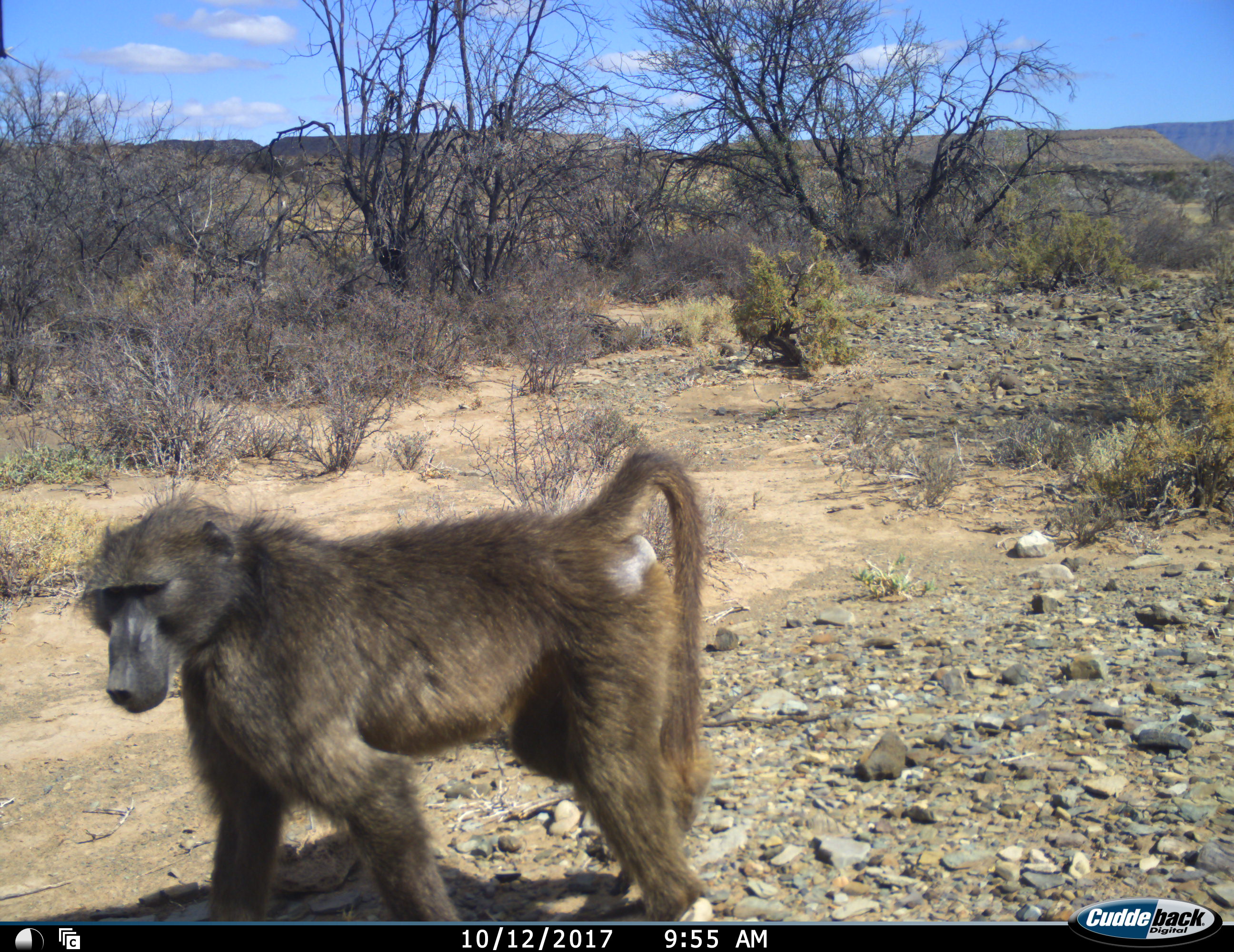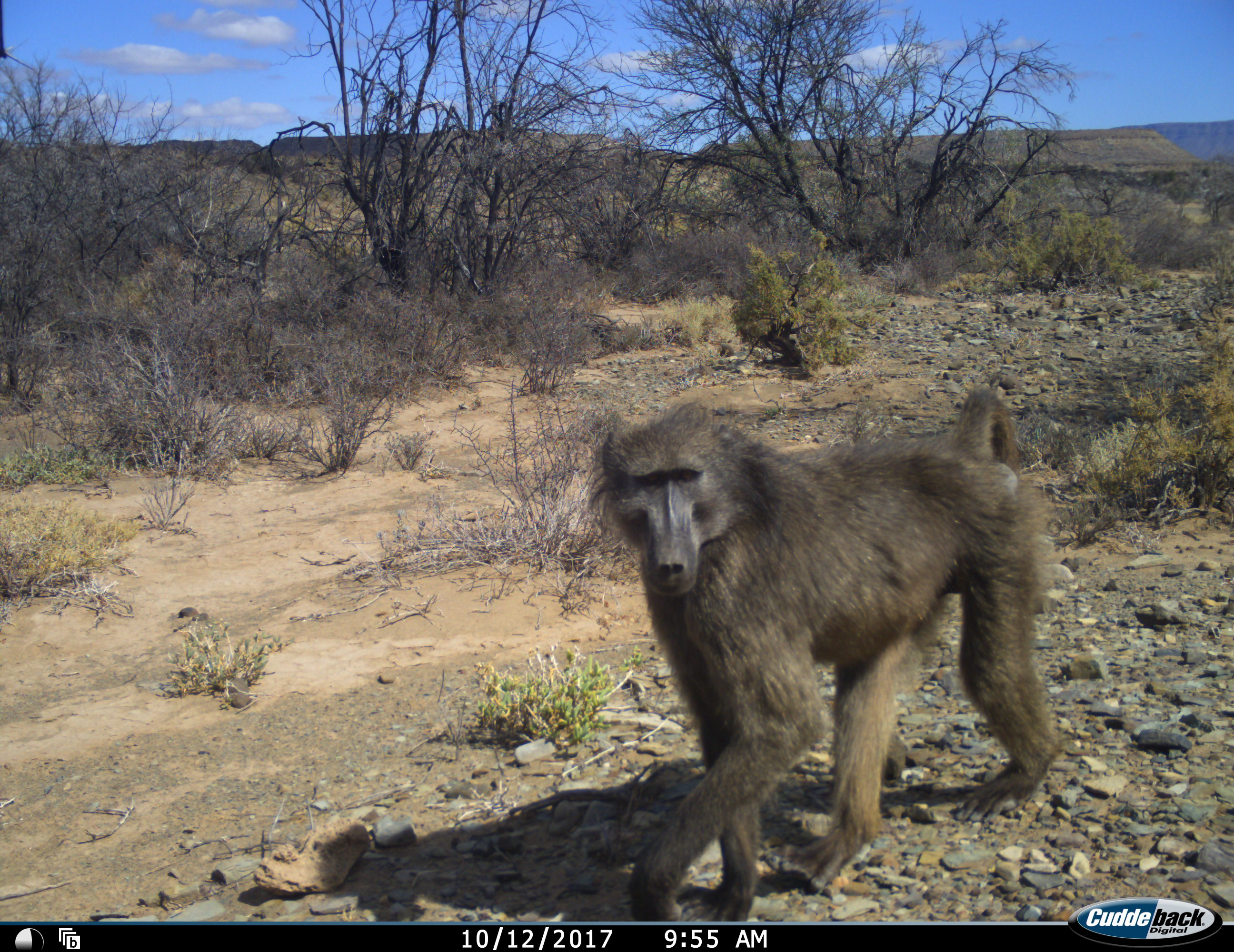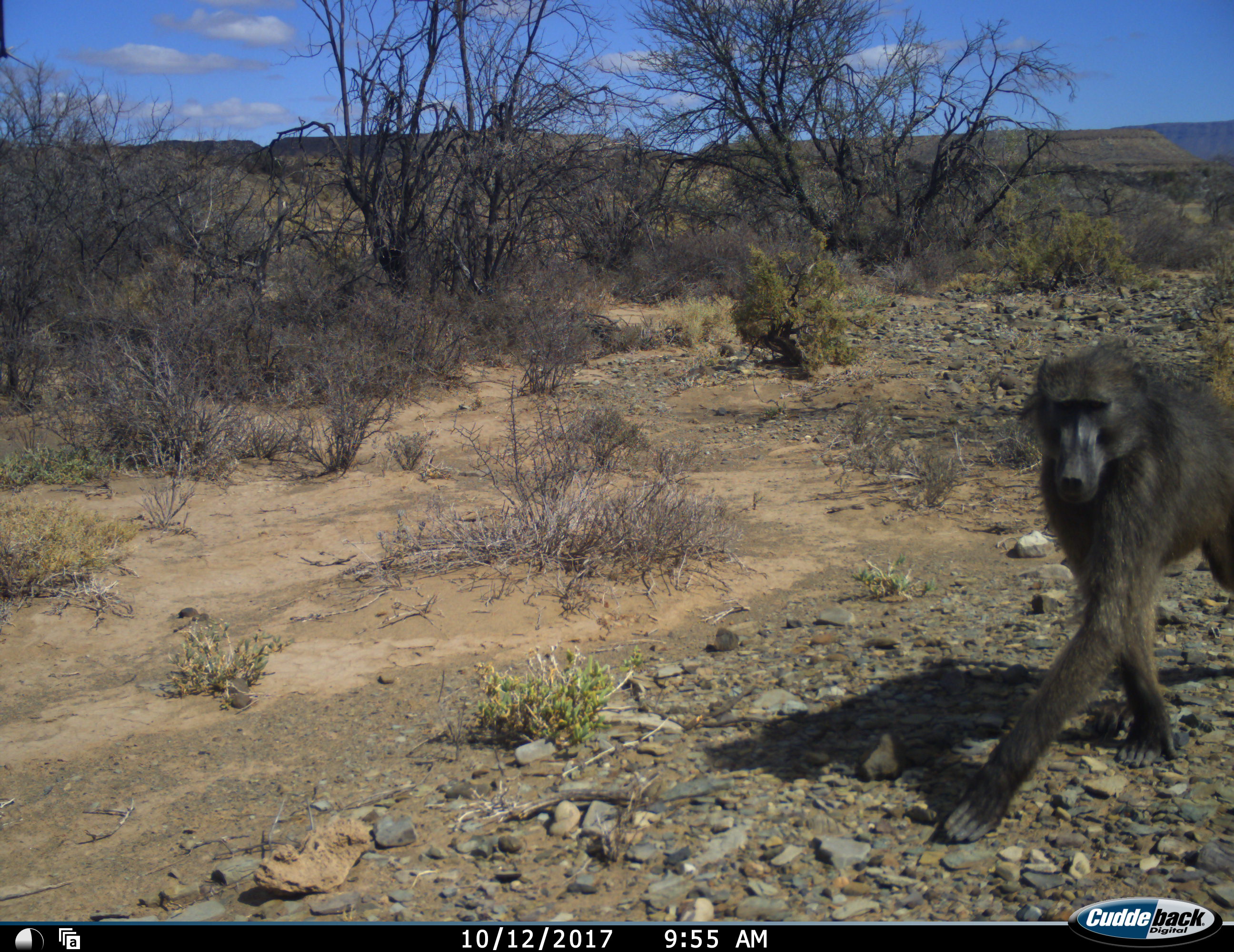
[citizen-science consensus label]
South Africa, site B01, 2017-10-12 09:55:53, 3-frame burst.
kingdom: Animalia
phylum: Chordata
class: Mammalia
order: Primates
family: Cercopithecidae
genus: Papio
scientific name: Papio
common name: baboon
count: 1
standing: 10%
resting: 0%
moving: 100%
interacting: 0%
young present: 0%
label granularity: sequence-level